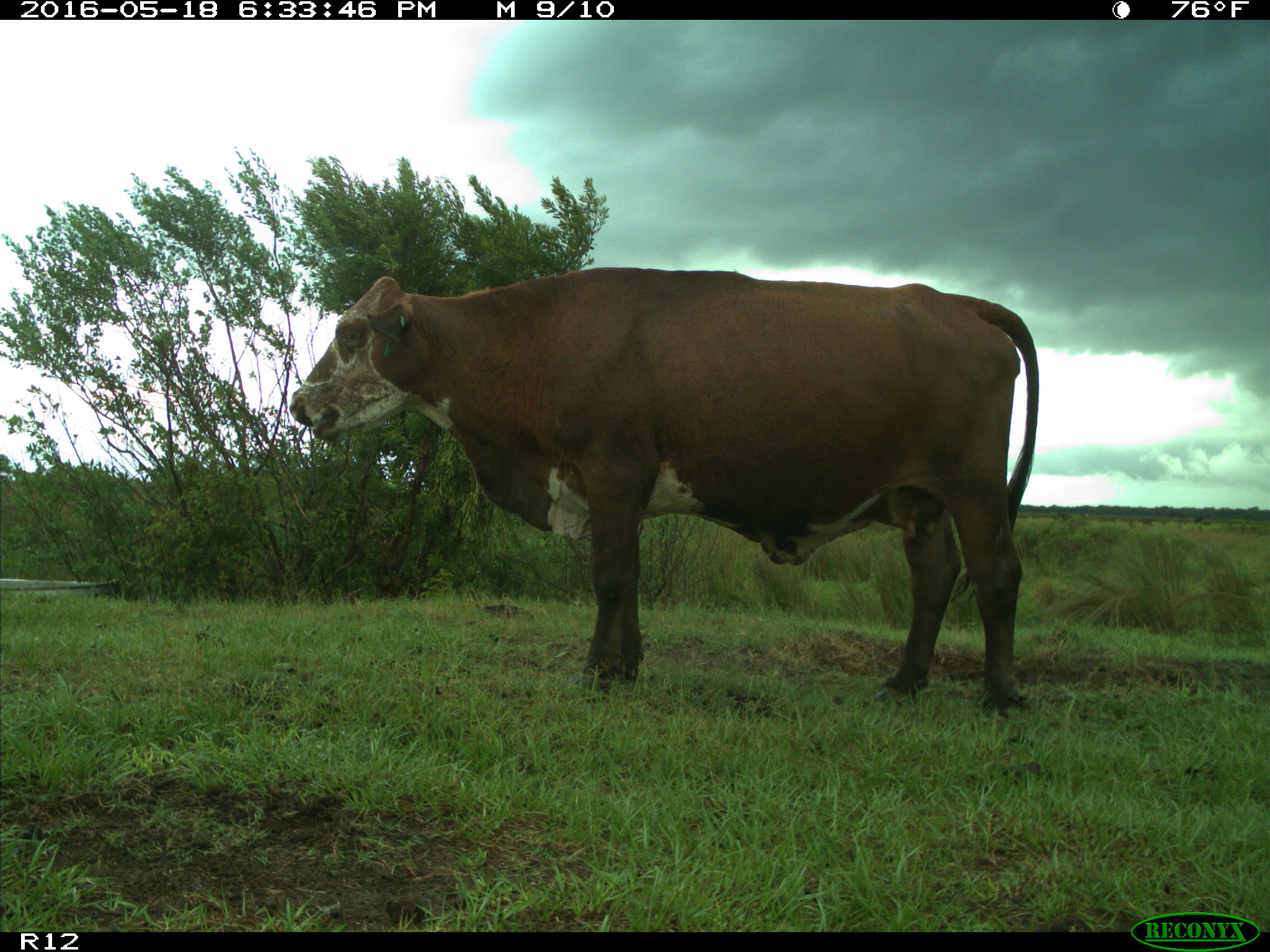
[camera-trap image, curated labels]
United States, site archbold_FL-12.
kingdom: Animalia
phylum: Chordata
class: Mammalia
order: Artiodactyla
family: Bovidae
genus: Bos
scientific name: Bos taurus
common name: domestic cow